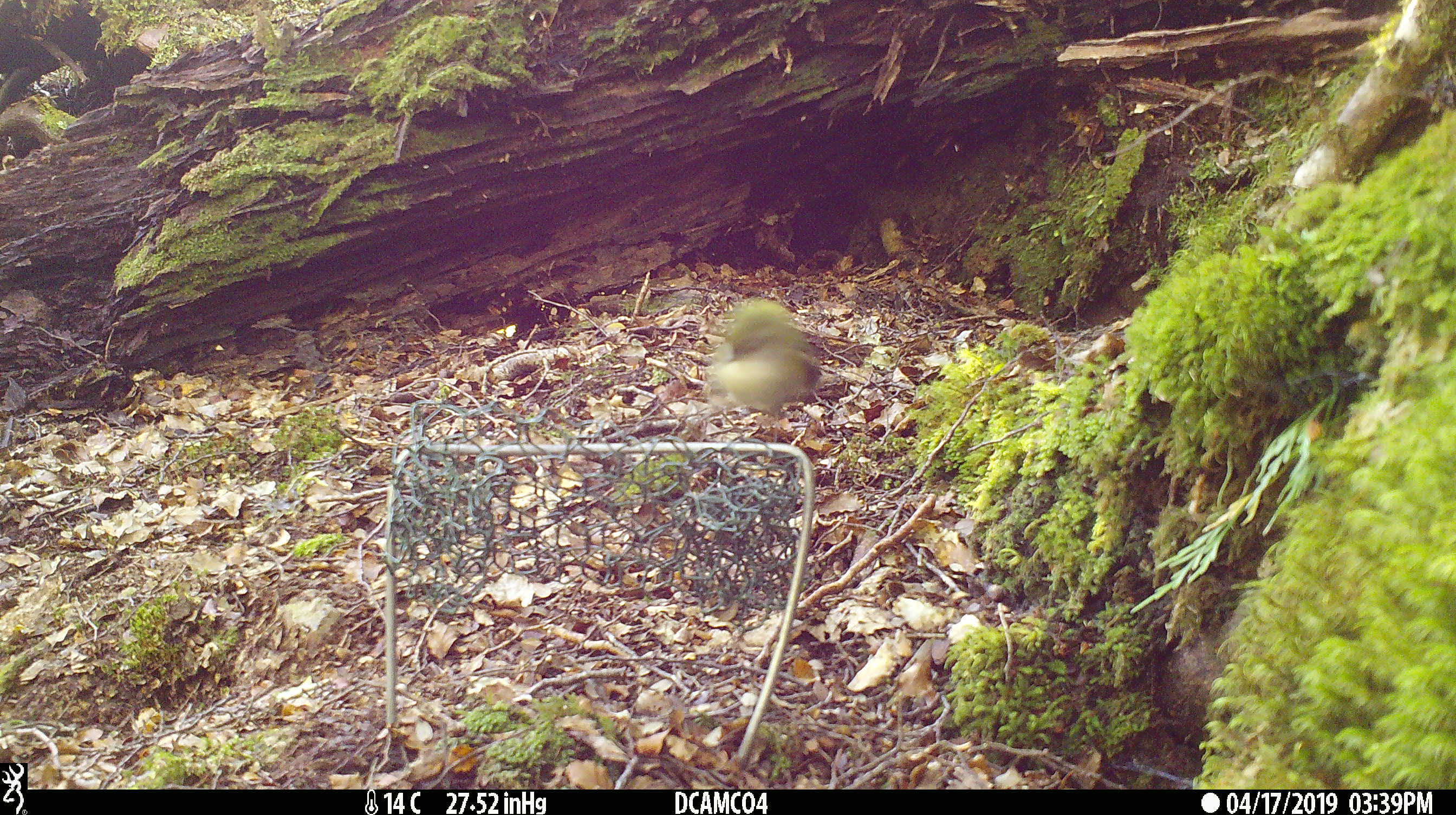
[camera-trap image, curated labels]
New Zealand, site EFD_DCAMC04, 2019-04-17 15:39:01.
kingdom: Animalia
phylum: Chordata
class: Aves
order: Passeriformes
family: Acanthisittidae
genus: Acanthisitta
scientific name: Acanthisitta chloris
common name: rifleman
Rifleman (Acanthisitta chloris).